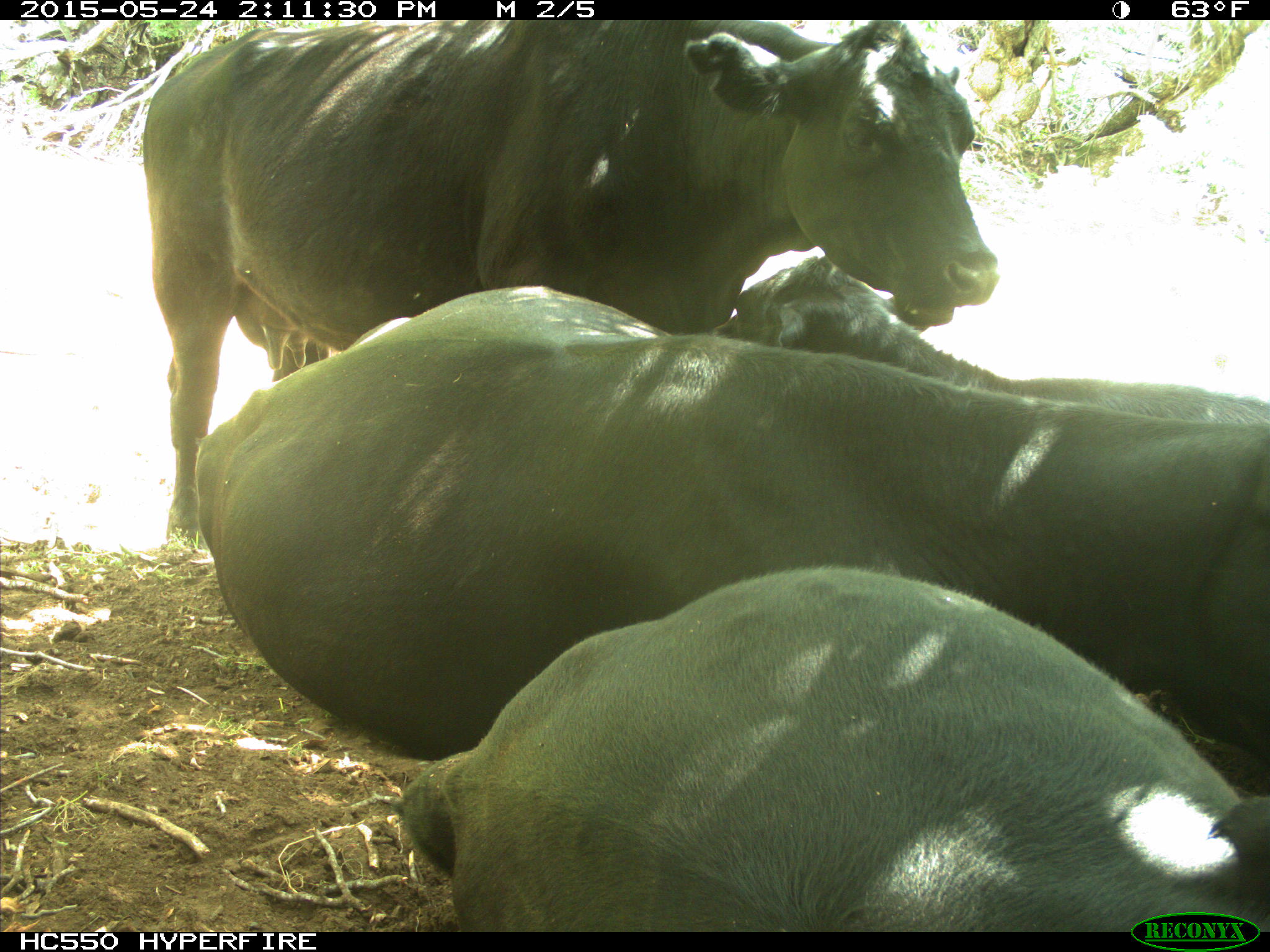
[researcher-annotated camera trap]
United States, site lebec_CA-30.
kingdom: Animalia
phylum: Chordata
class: Mammalia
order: Artiodactyla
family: Bovidae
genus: Bos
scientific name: Bos taurus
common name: domestic cow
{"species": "Bos taurus (domestic cow)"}